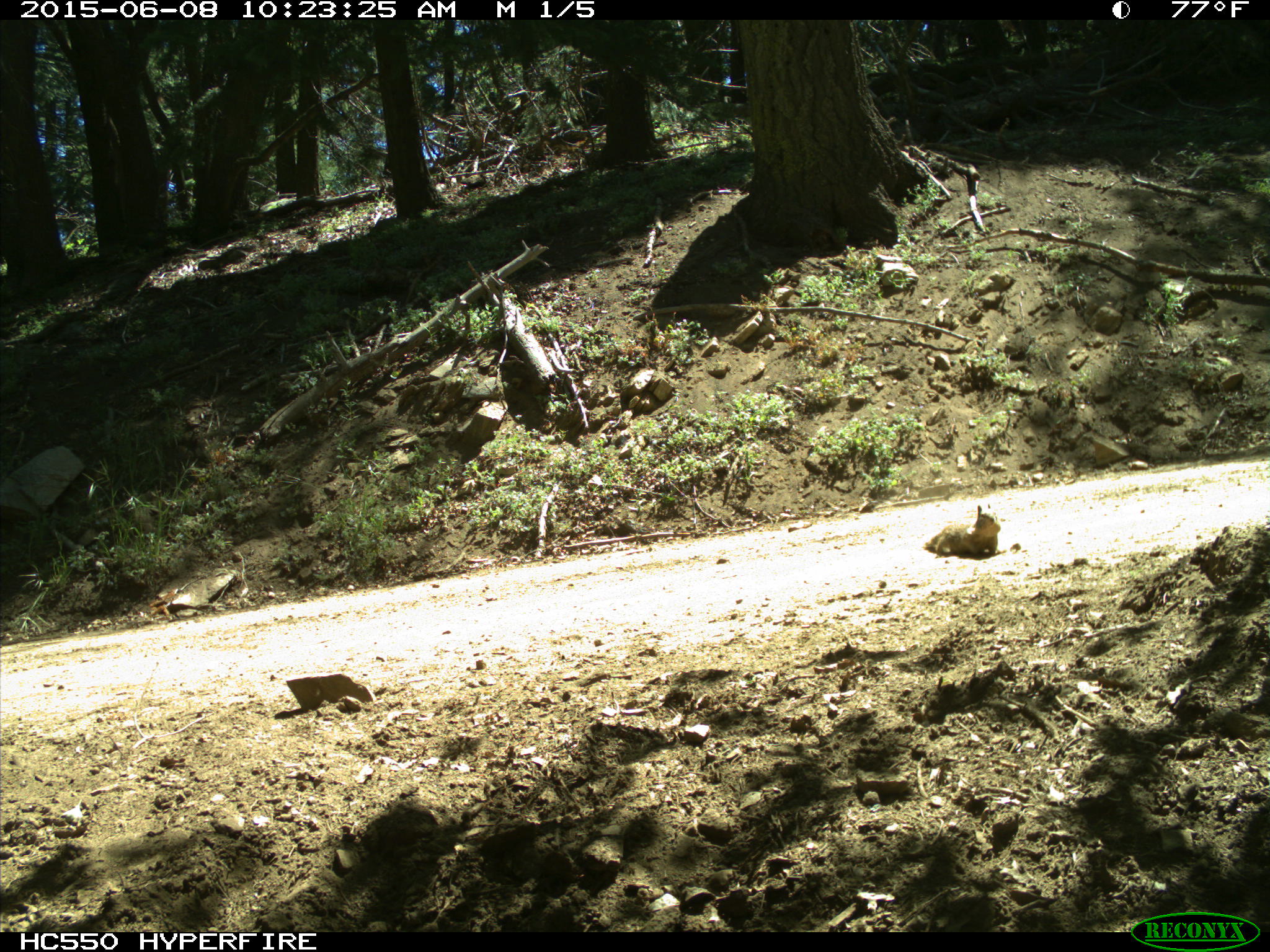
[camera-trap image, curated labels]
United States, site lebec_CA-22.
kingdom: Animalia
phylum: Chordata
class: Mammalia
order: Rodentia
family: Sciuridae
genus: Otospermophilus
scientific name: Otospermophilus beecheyi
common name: california ground squirrel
Otospermophilus beecheyi (california ground squirrel).